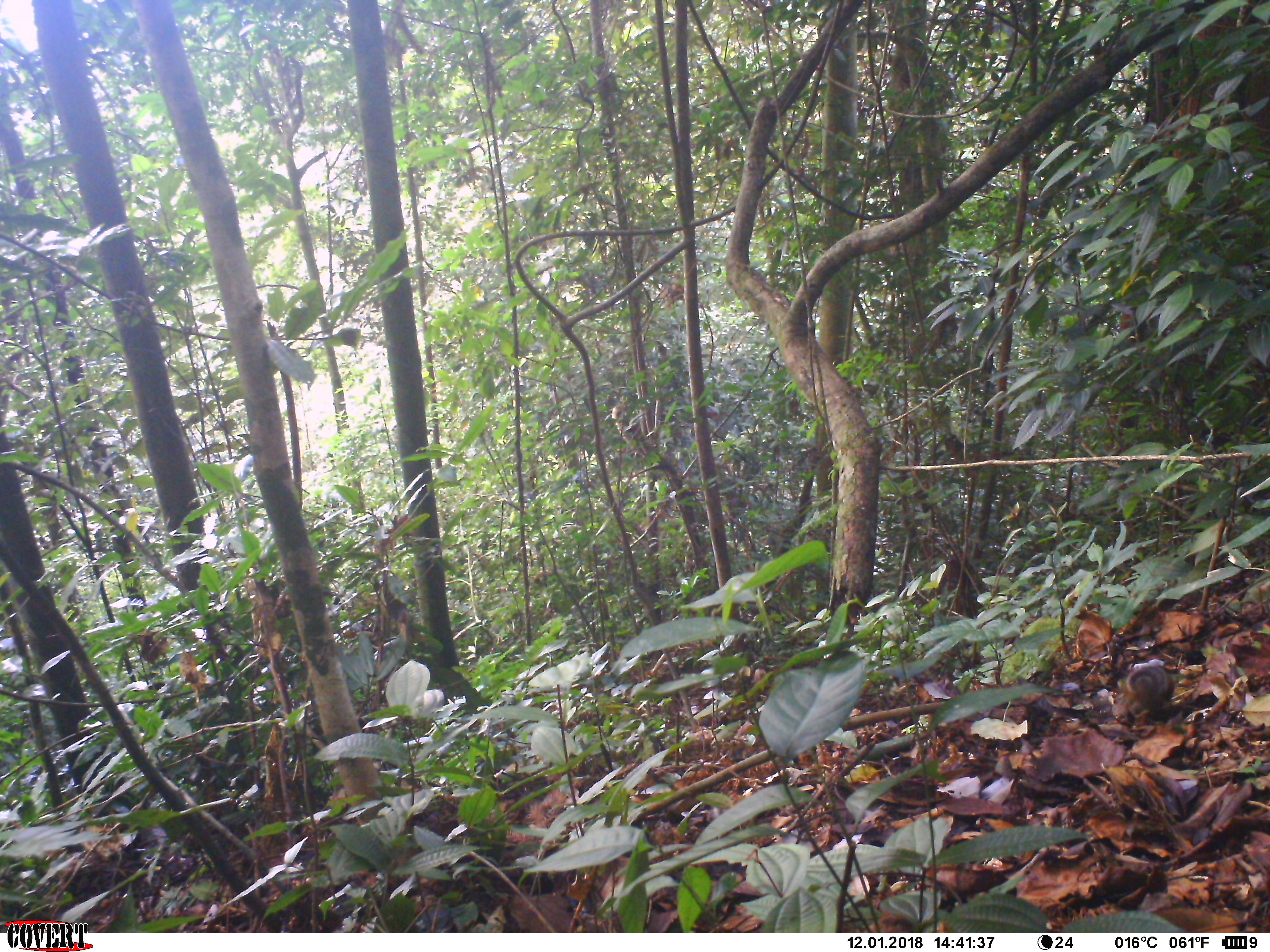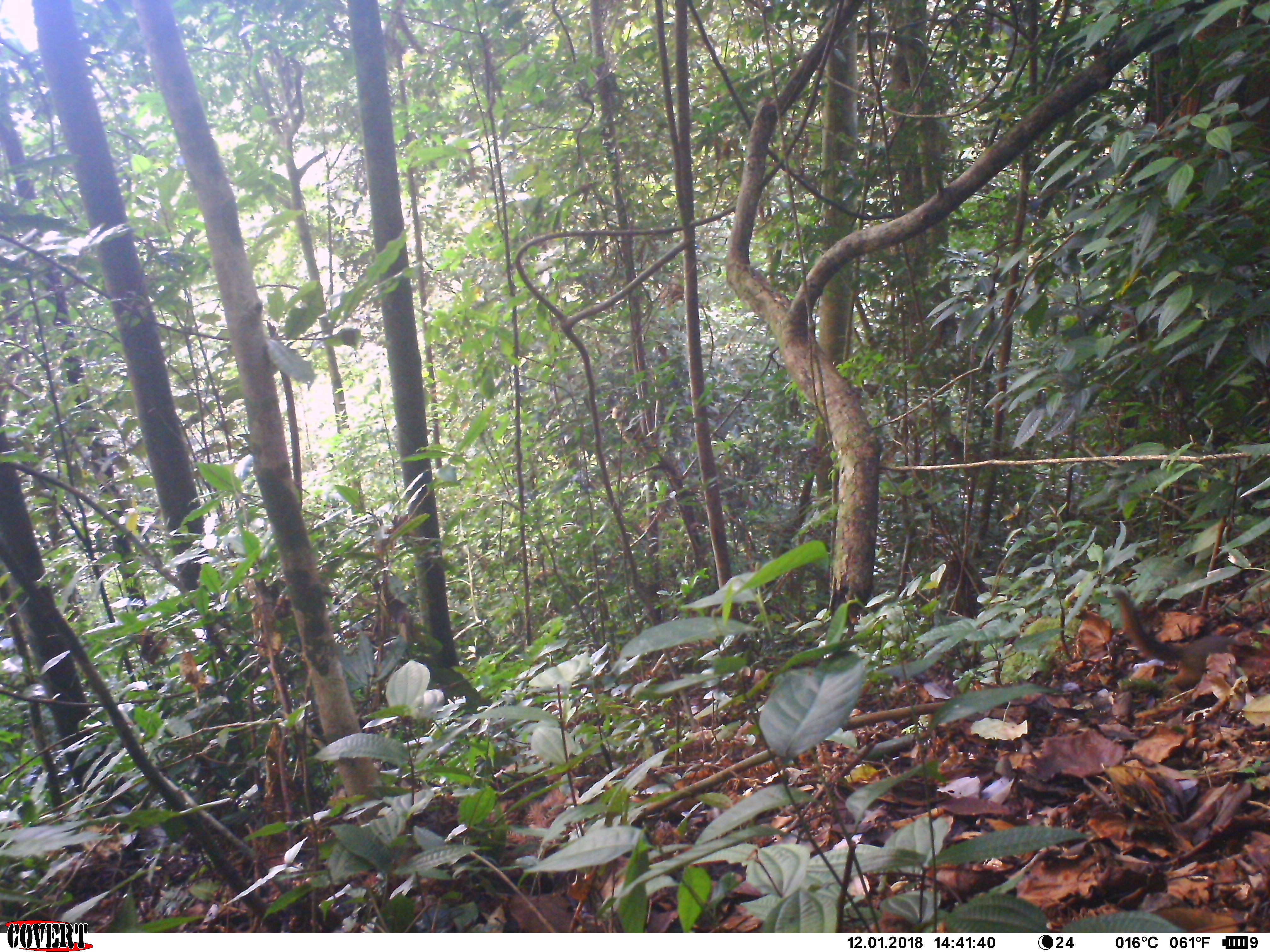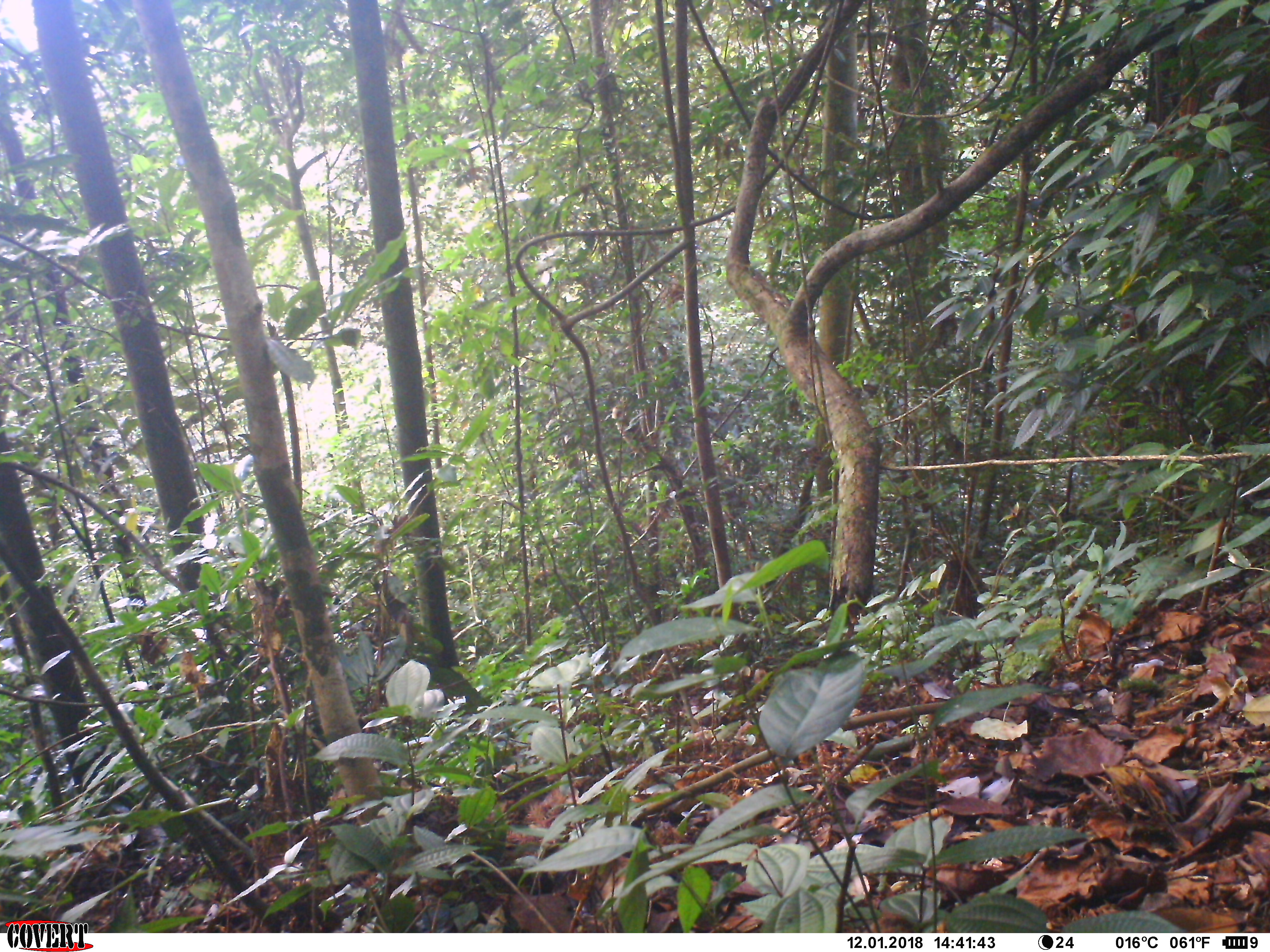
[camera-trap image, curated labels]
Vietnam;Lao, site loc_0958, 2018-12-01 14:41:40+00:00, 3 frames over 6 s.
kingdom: Animalia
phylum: Chordata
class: Mammalia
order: Rodentia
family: Sciuridae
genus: Sciurus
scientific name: Sciurus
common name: squirrel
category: unidentified squirrel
Unidentified squirrel (squirrel) (Sciurus). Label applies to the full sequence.